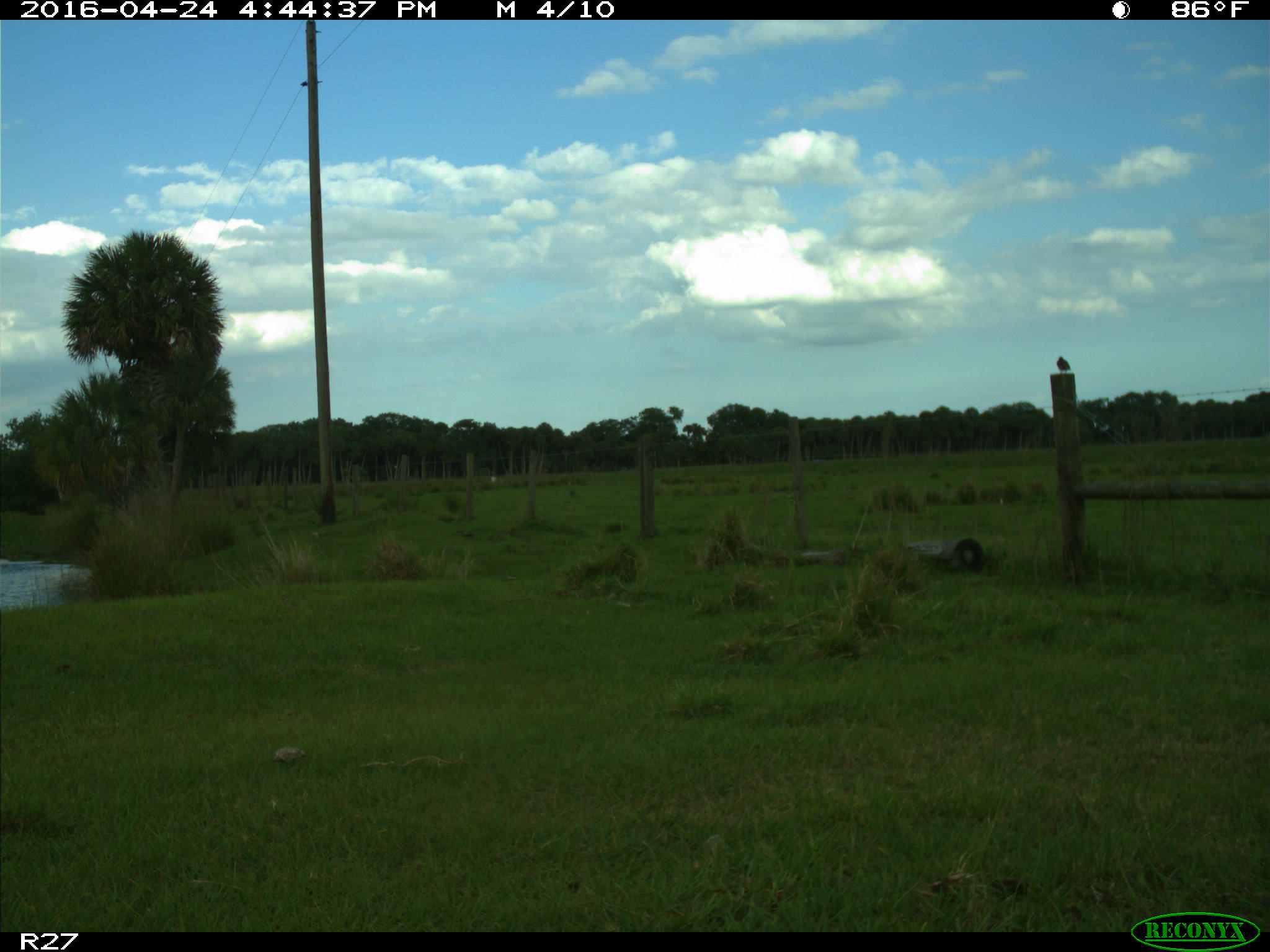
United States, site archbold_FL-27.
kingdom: Animalia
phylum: Chordata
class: Aves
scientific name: Aves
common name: birds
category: unidentified bird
Unidentified bird (birds) (Aves).